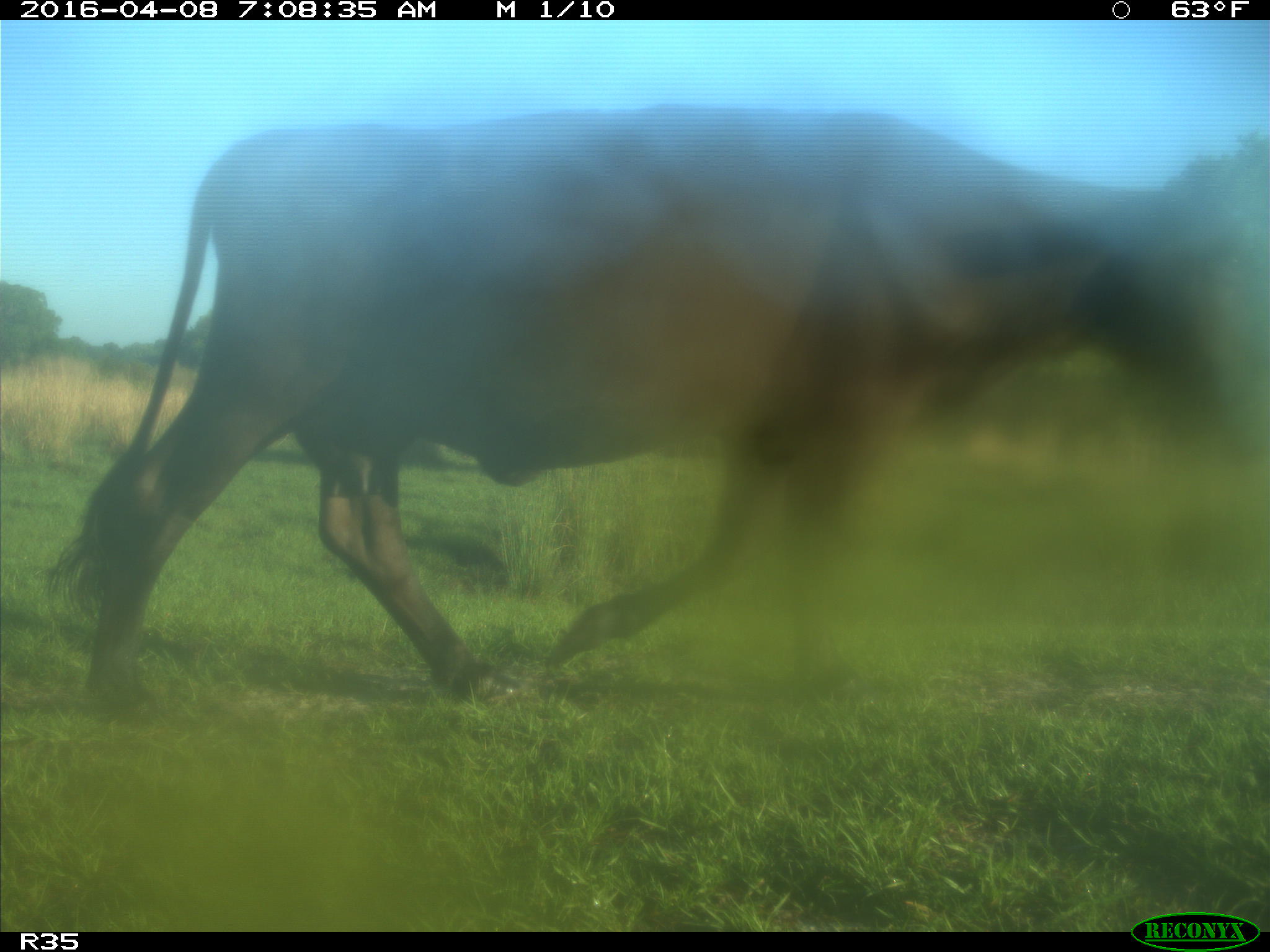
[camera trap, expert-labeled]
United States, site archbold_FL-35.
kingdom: Animalia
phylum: Chordata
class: Mammalia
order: Artiodactyla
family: Bovidae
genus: Bos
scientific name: Bos taurus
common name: domestic cow